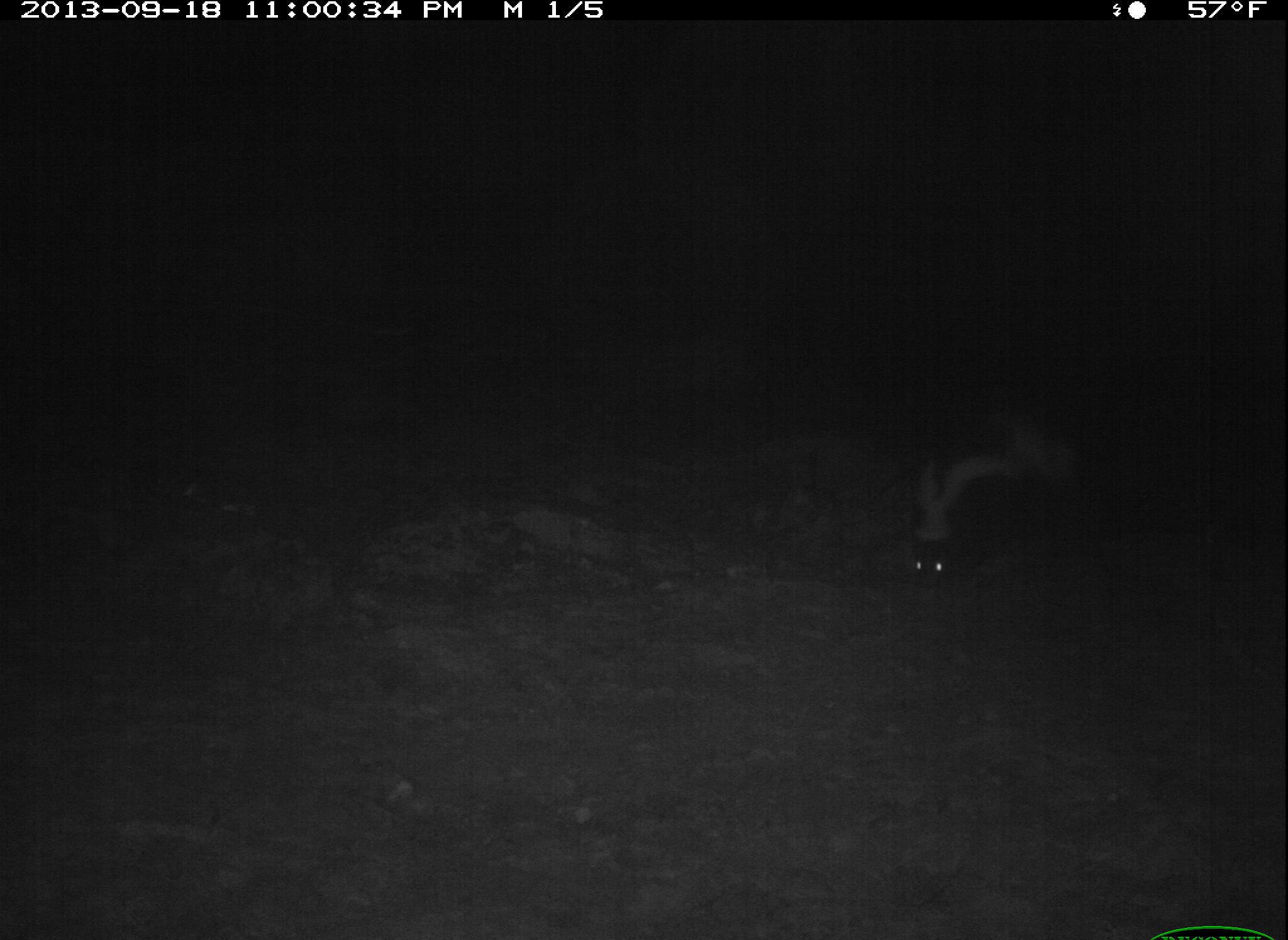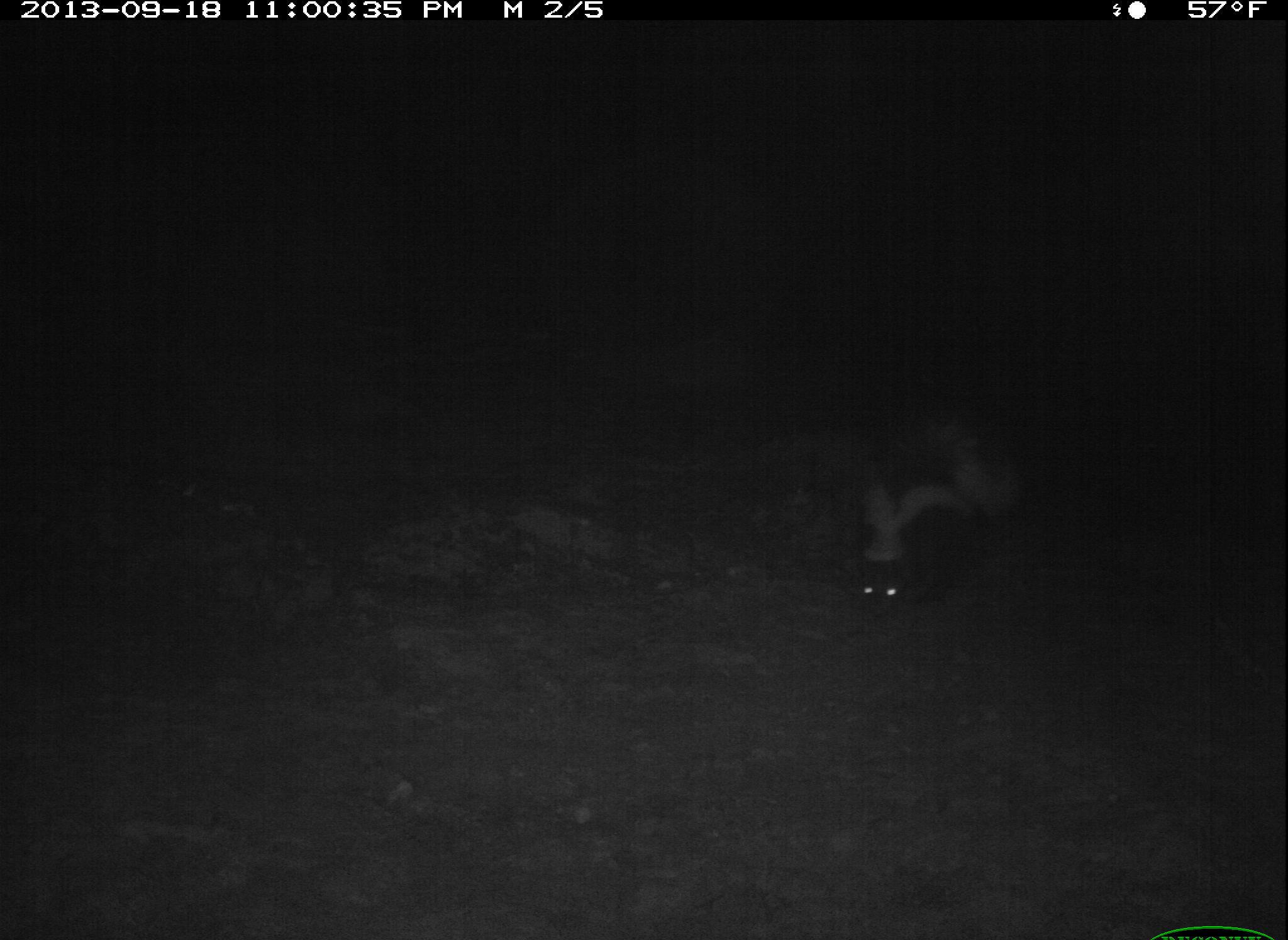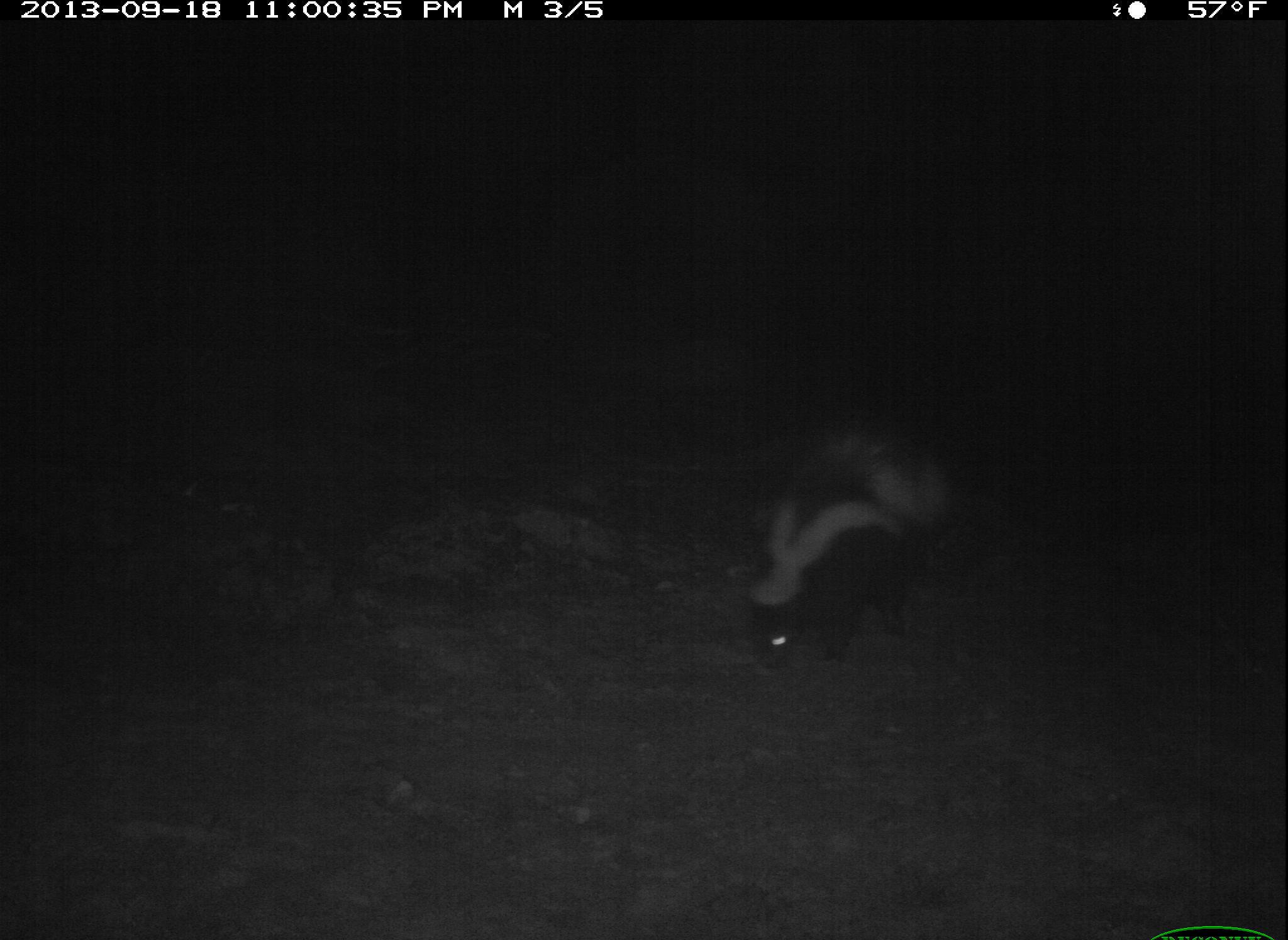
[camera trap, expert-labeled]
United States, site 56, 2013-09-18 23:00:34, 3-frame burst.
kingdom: Animalia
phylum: Chordata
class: Mammalia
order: Carnivora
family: Mephitidae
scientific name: Mephitidae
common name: skunk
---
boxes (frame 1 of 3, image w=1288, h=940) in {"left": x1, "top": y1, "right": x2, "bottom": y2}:
skunk: {"left": 877, "top": 397, "right": 1083, "bottom": 587}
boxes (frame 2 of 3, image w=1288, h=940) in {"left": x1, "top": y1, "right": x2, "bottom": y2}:
skunk: {"left": 816, "top": 381, "right": 1027, "bottom": 619}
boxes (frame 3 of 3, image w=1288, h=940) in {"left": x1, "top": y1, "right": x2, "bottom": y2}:
skunk: {"left": 738, "top": 408, "right": 962, "bottom": 675}